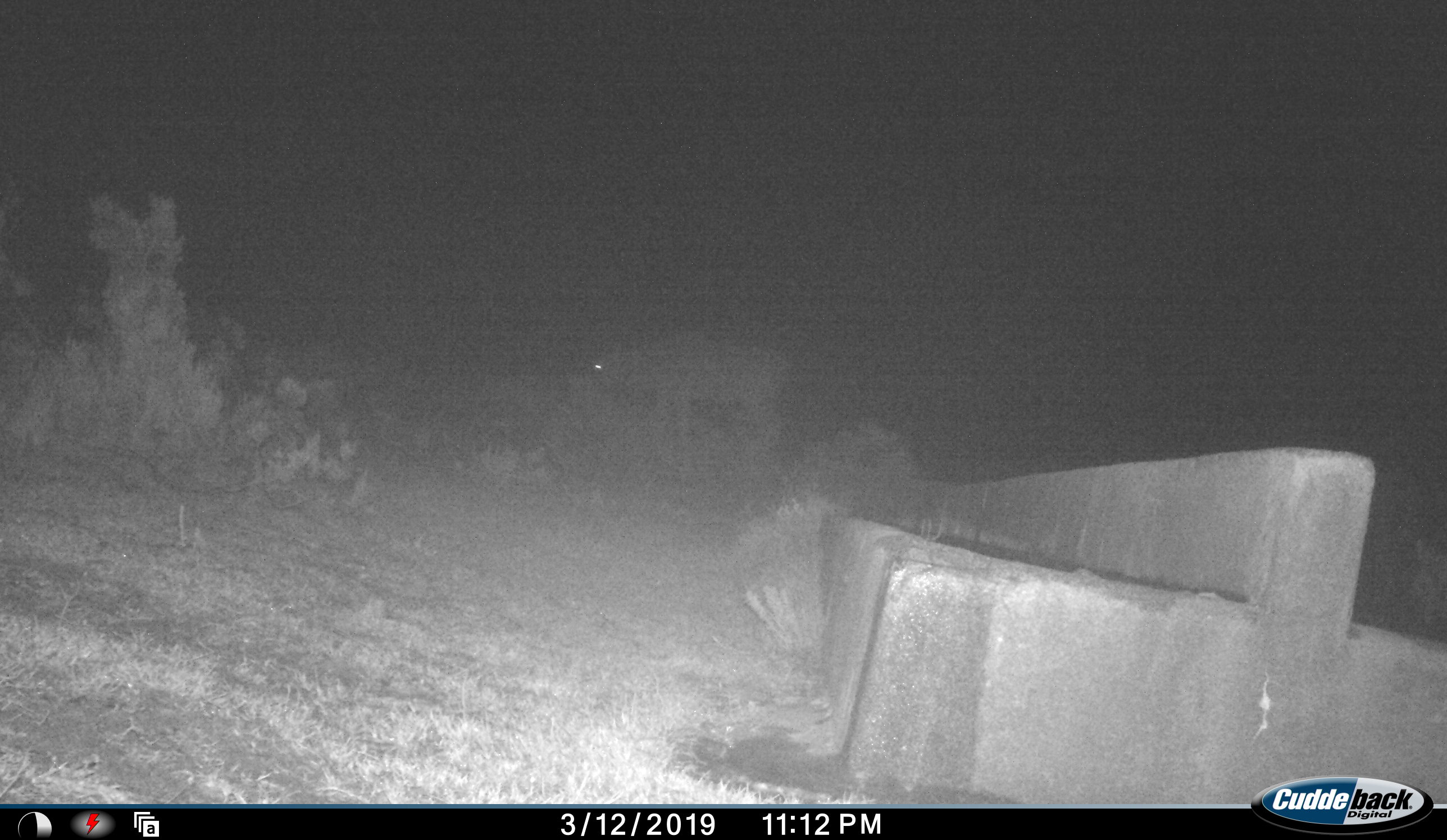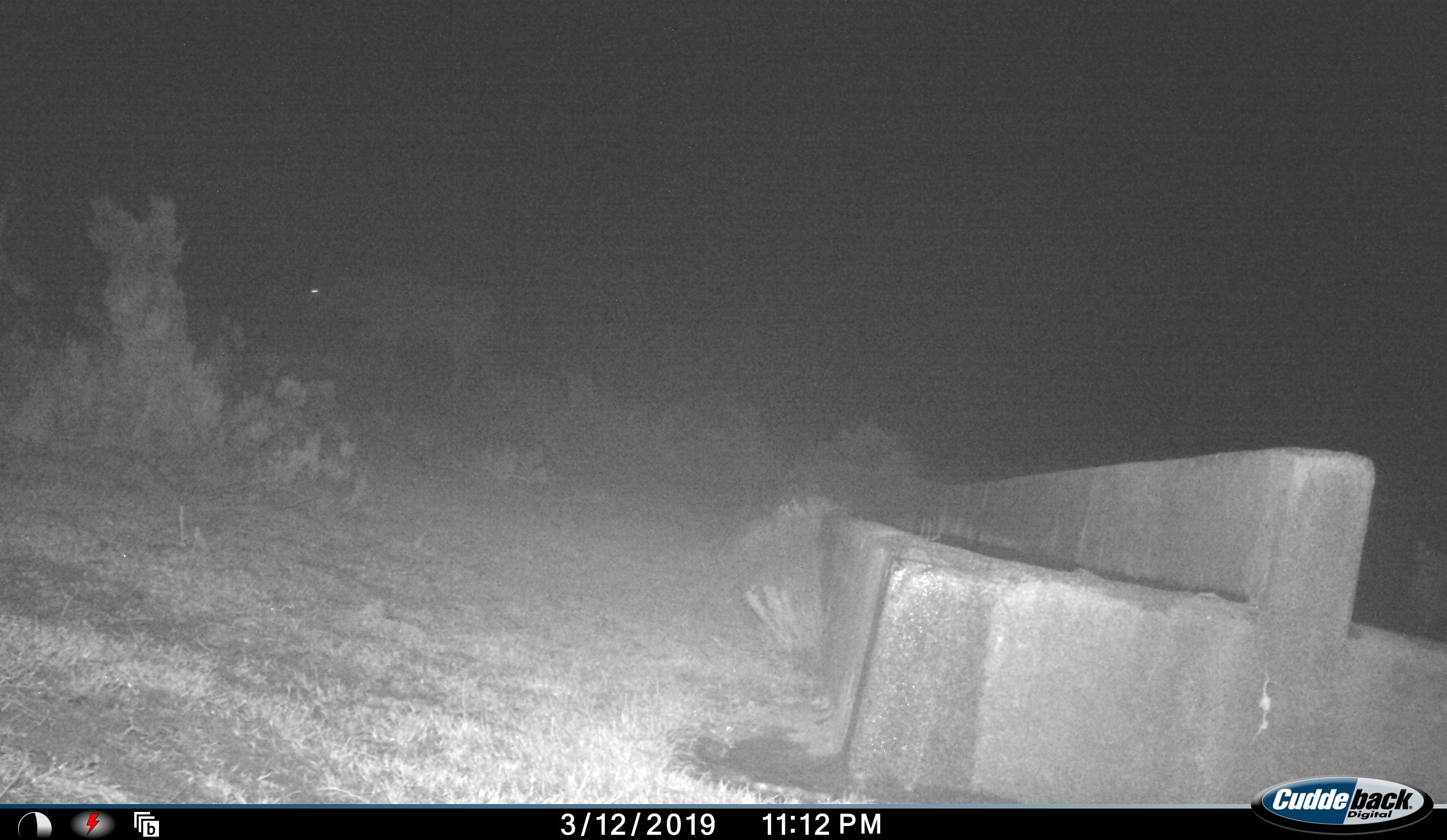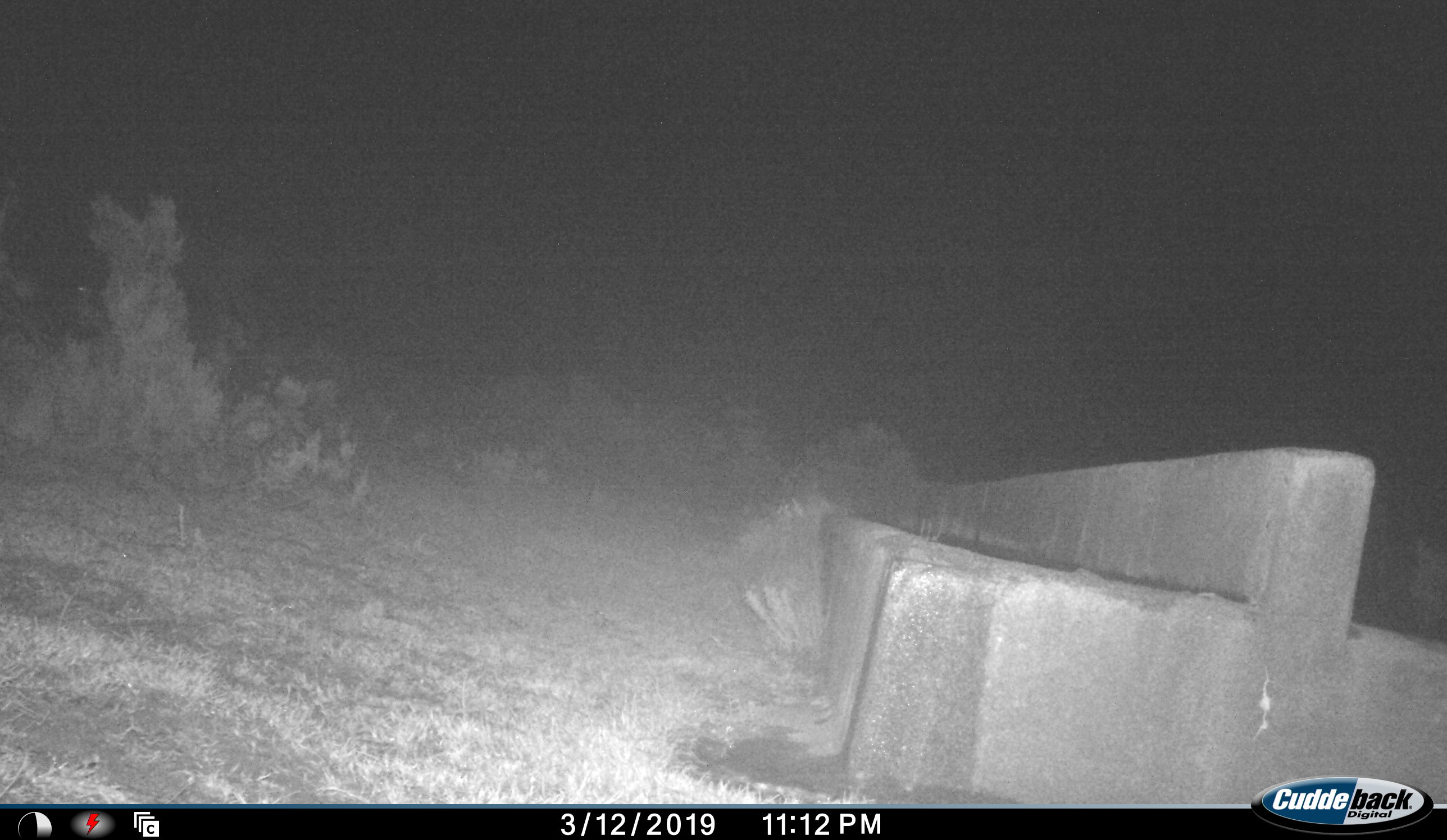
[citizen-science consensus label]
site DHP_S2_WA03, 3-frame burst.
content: unidentified animal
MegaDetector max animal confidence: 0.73